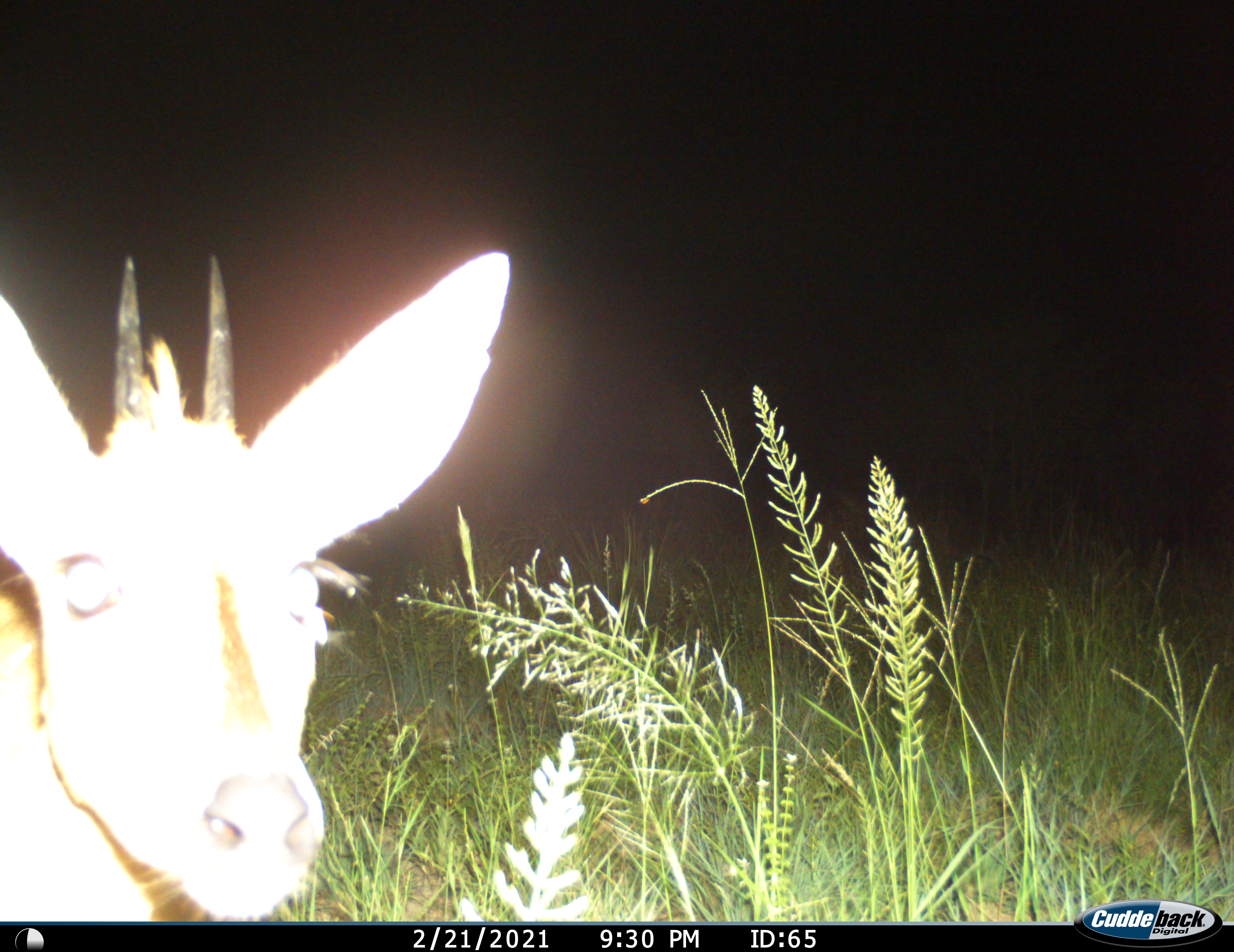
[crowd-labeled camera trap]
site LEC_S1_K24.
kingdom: Animalia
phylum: Chordata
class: Mammalia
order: Artiodactyla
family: Bovidae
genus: Sylvicapra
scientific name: Sylvicapra grimmia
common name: common duiker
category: duikercommongrey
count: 1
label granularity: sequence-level